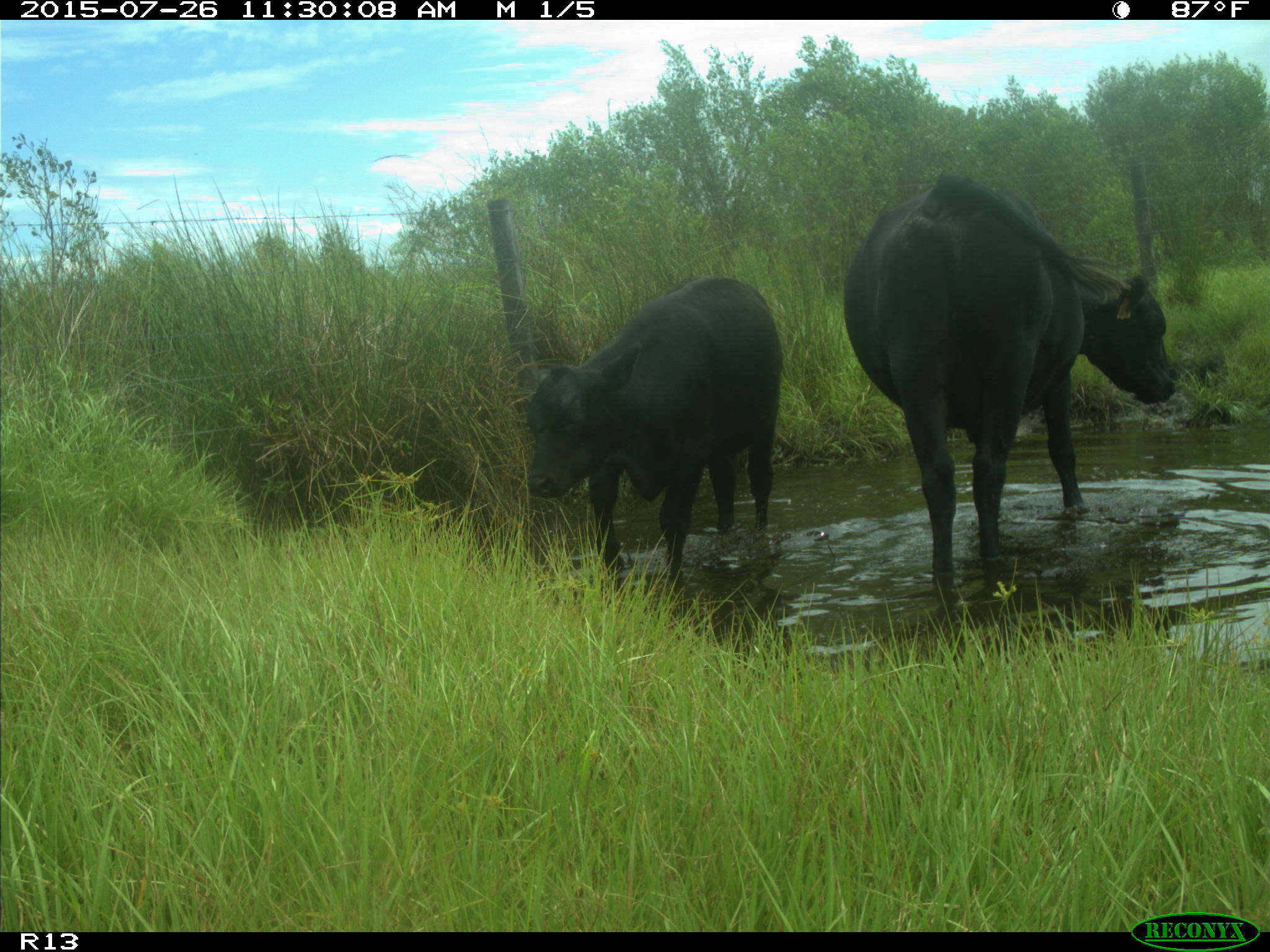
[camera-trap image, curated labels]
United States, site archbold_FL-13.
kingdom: Animalia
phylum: Chordata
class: Mammalia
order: Artiodactyla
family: Bovidae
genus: Bos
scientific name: Bos taurus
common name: domestic cow